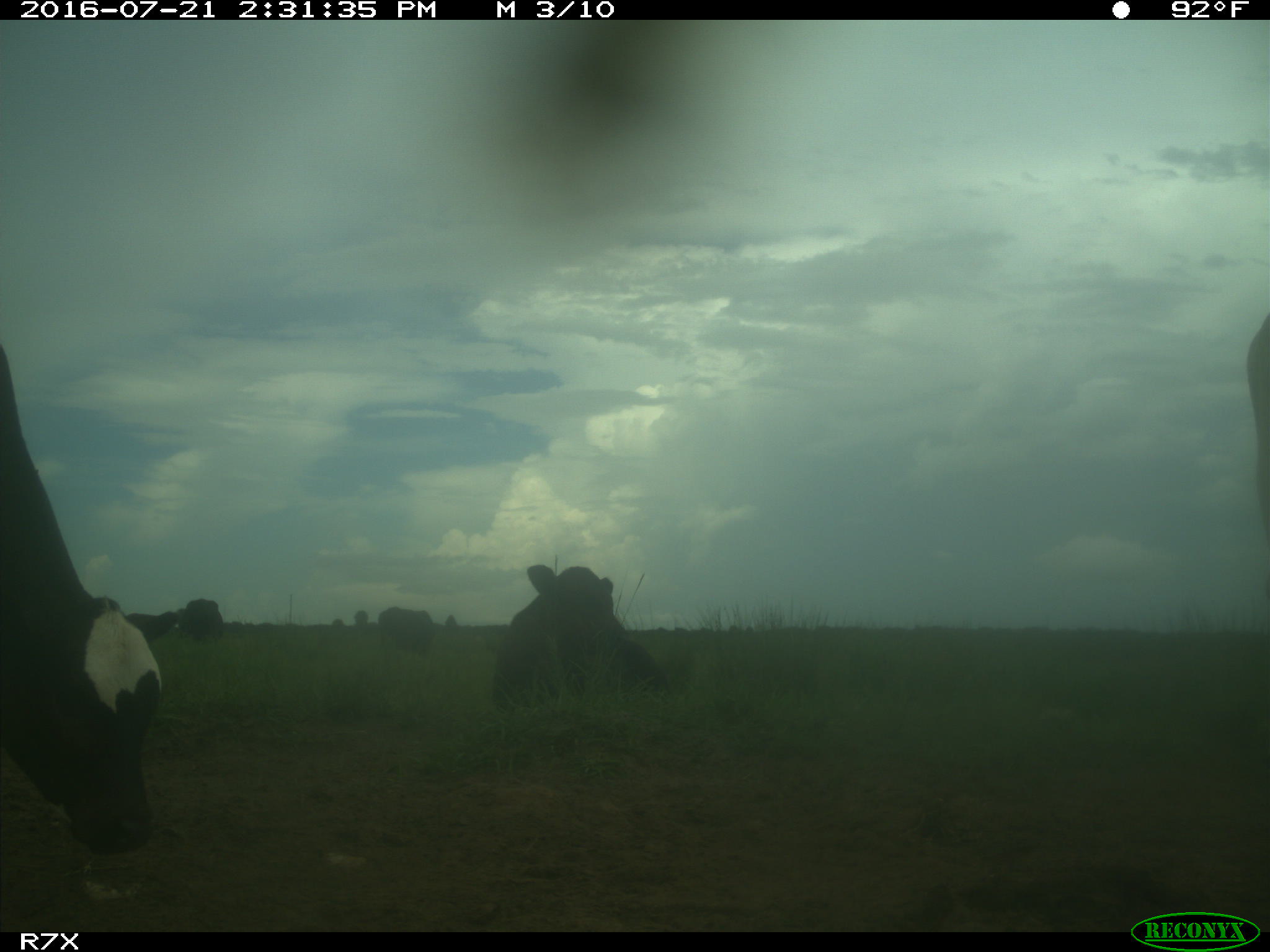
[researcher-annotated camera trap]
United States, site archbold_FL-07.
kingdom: Animalia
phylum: Chordata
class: Mammalia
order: Artiodactyla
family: Bovidae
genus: Bos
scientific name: Bos taurus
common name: domestic cow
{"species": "Bos taurus (domestic cow)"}